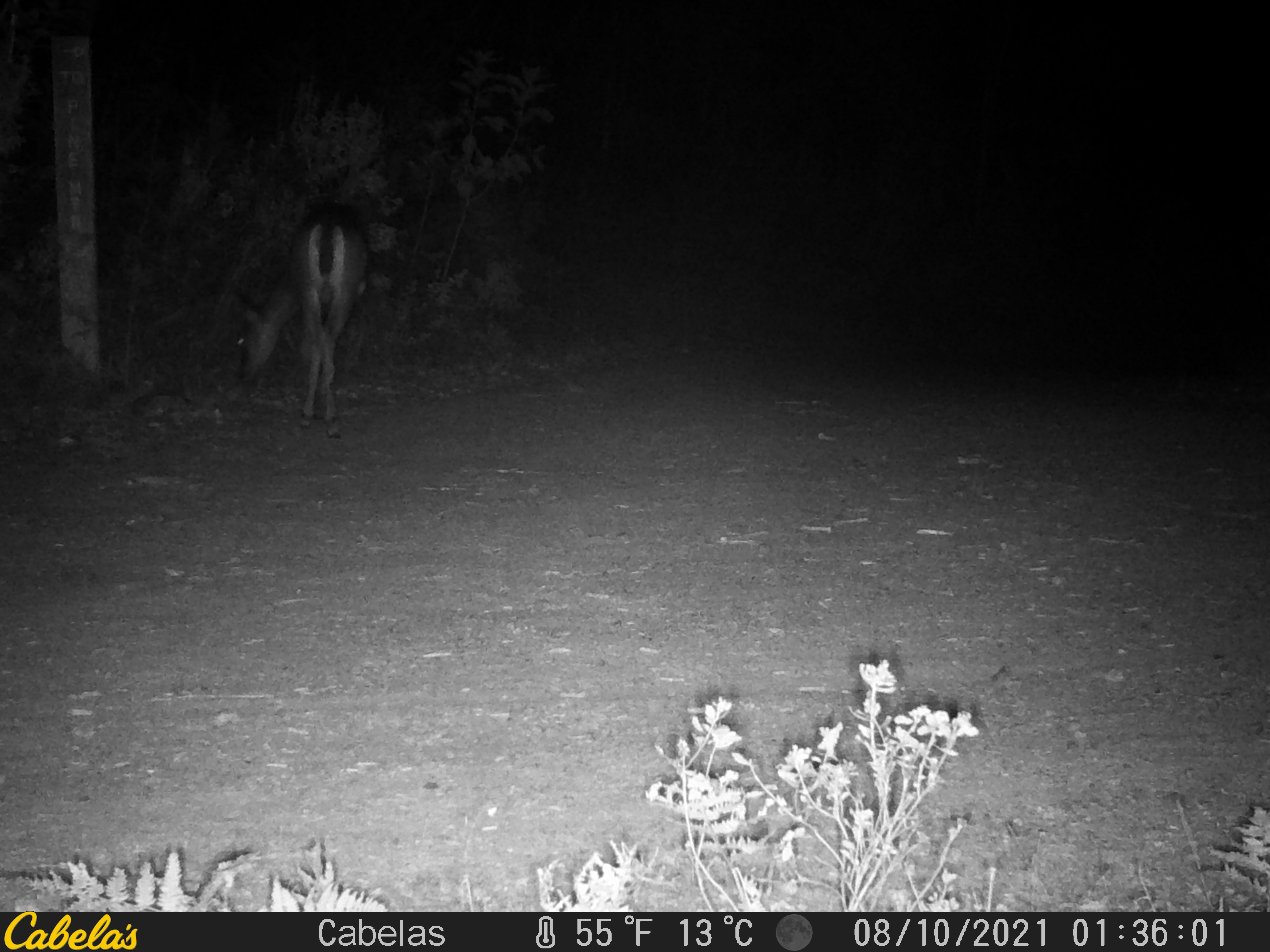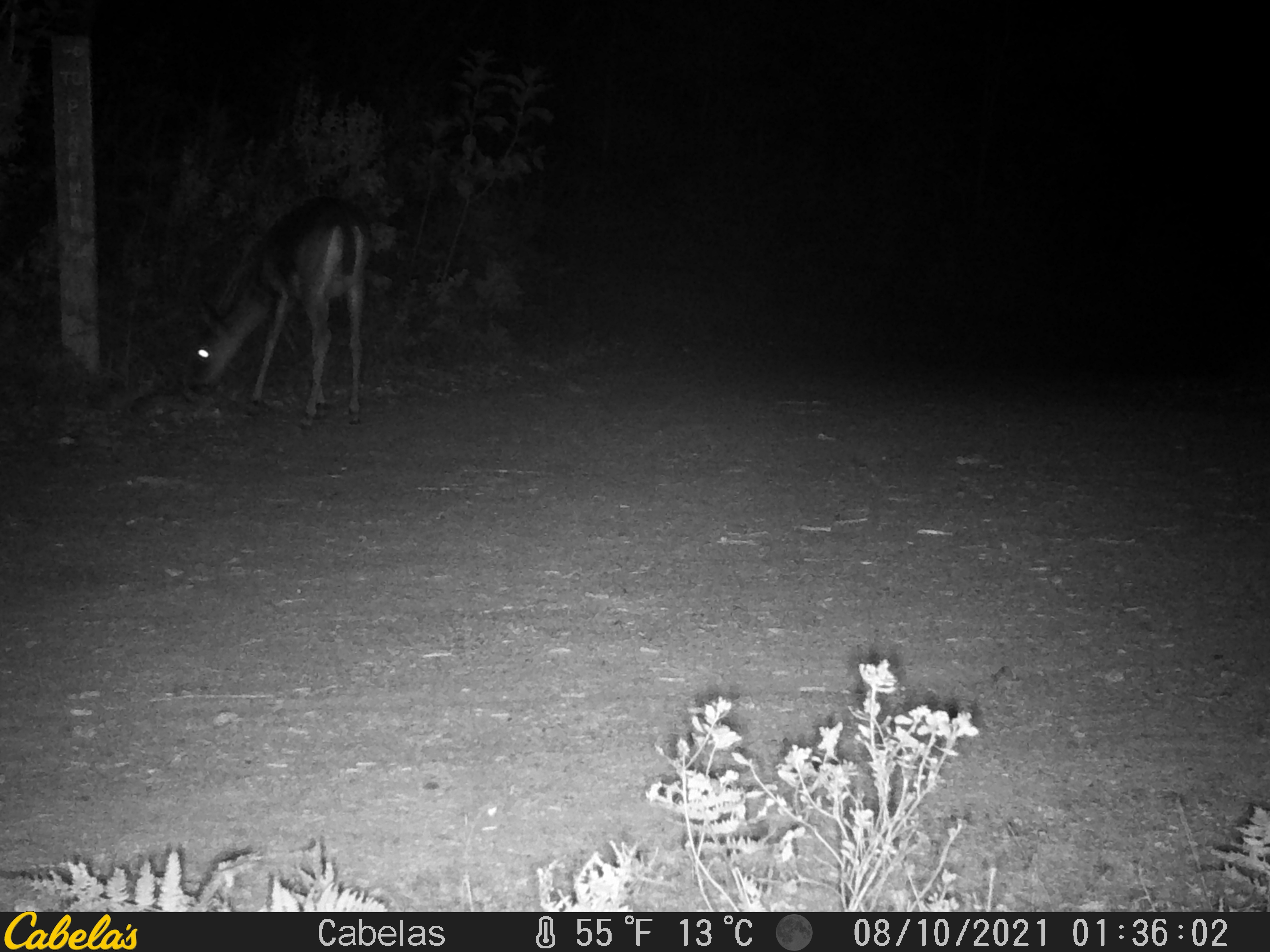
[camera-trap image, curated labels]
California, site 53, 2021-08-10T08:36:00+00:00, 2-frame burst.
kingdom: Animalia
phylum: Chordata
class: Mammalia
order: Artiodactyla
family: Cervidae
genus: Odocoileus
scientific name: Odocoileus hemionus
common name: mule deer